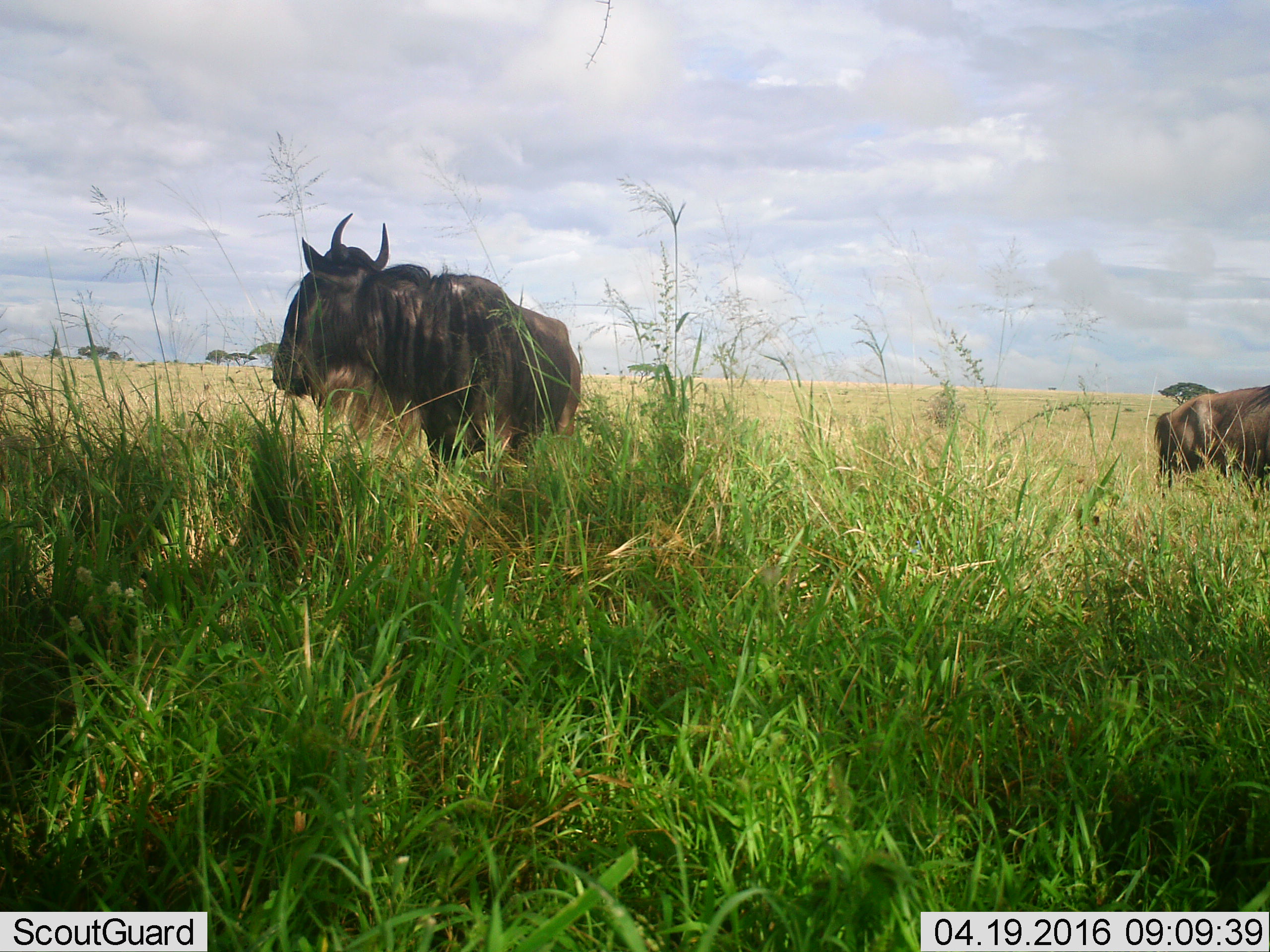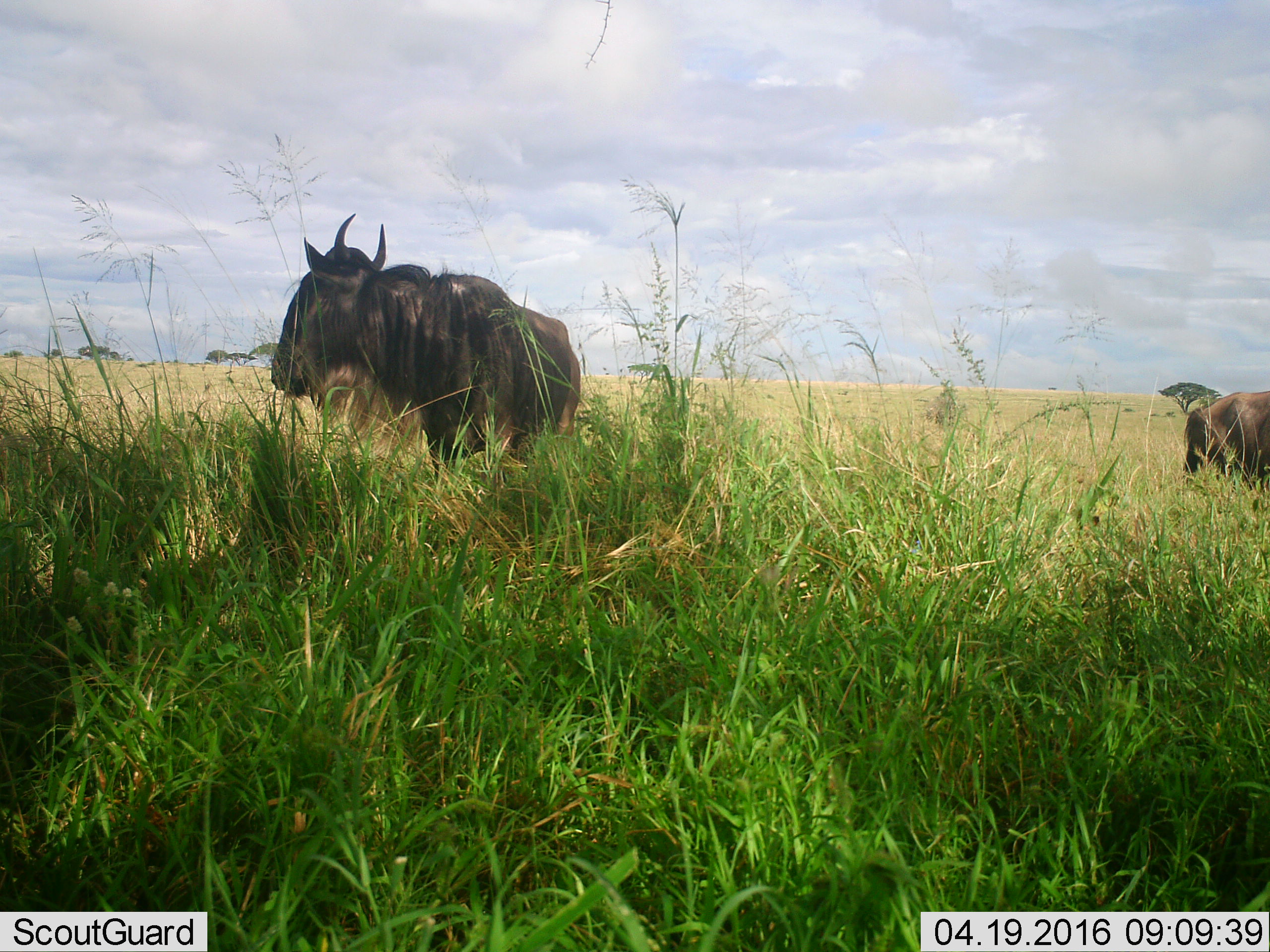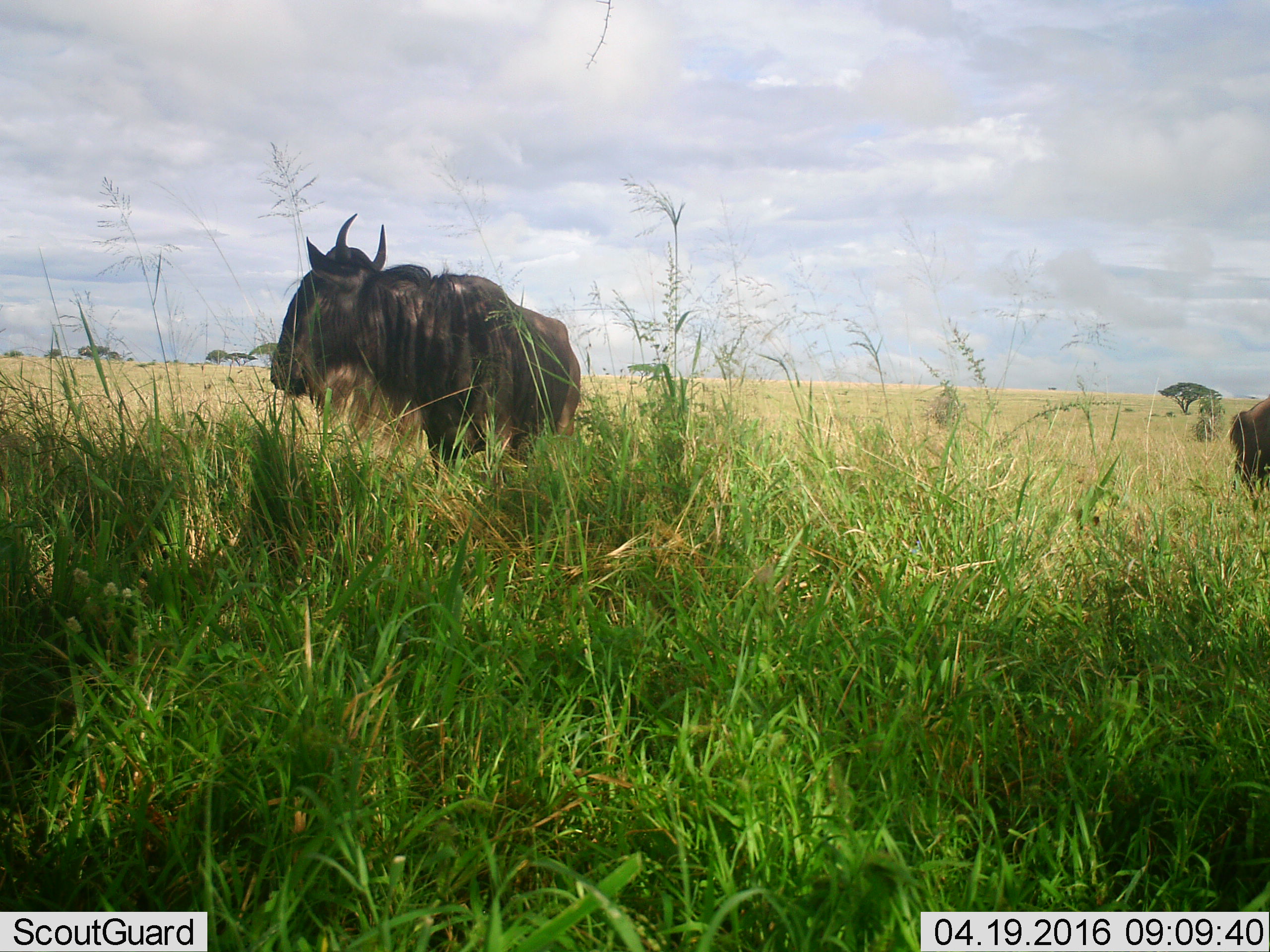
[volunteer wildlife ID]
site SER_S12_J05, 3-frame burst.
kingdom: Animalia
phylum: Chordata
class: Mammalia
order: Artiodactyla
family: Bovidae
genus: Connochaetes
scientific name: Connochaetes taurinus taurinus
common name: blue wildebeest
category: wildebeestblue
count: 2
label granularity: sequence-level